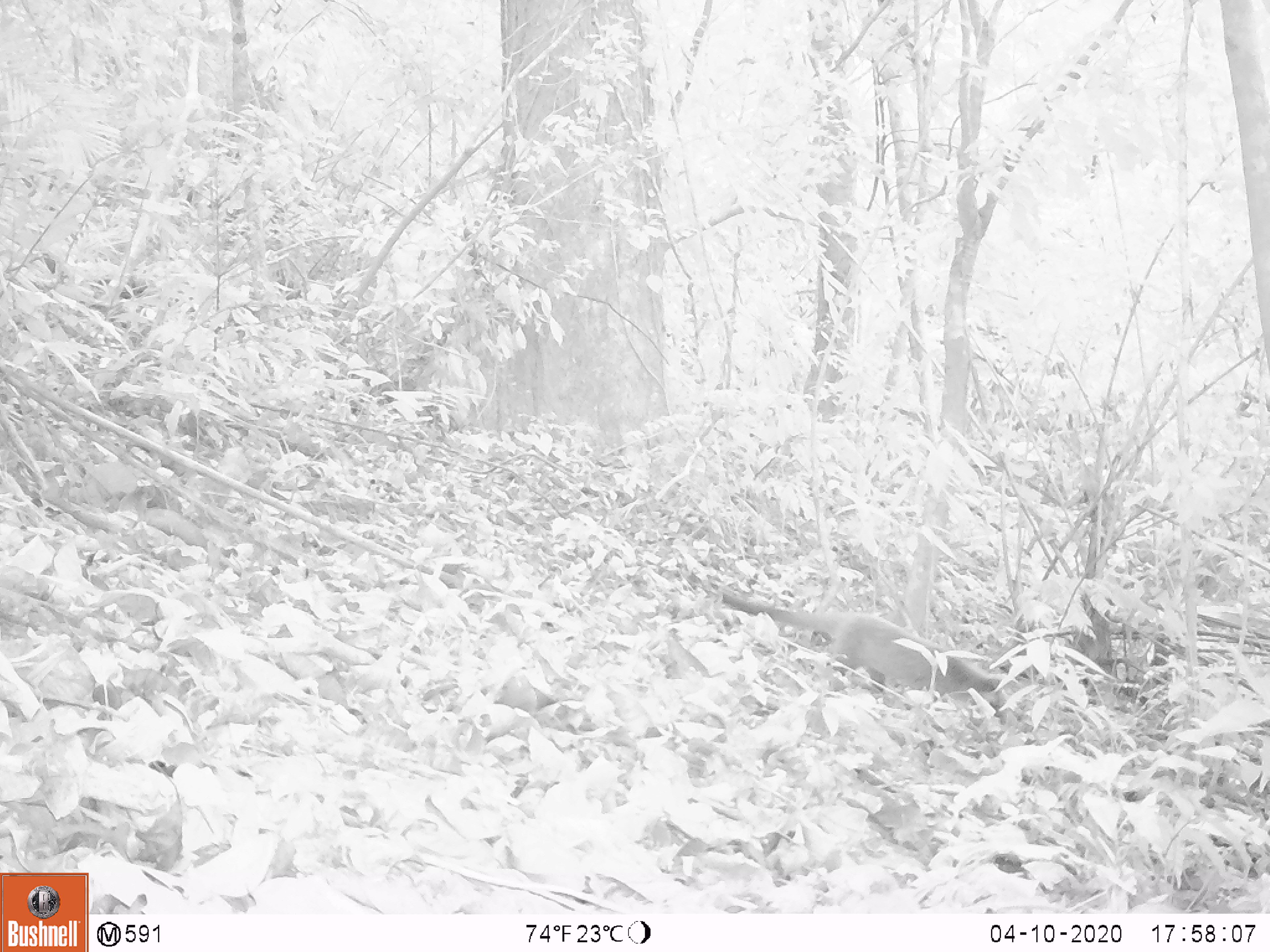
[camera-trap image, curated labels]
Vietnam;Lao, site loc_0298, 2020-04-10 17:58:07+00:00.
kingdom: Animalia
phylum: Chordata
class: Mammalia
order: Carnivora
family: Viverridae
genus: Paguma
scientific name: Paguma larvata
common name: masked palm civet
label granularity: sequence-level